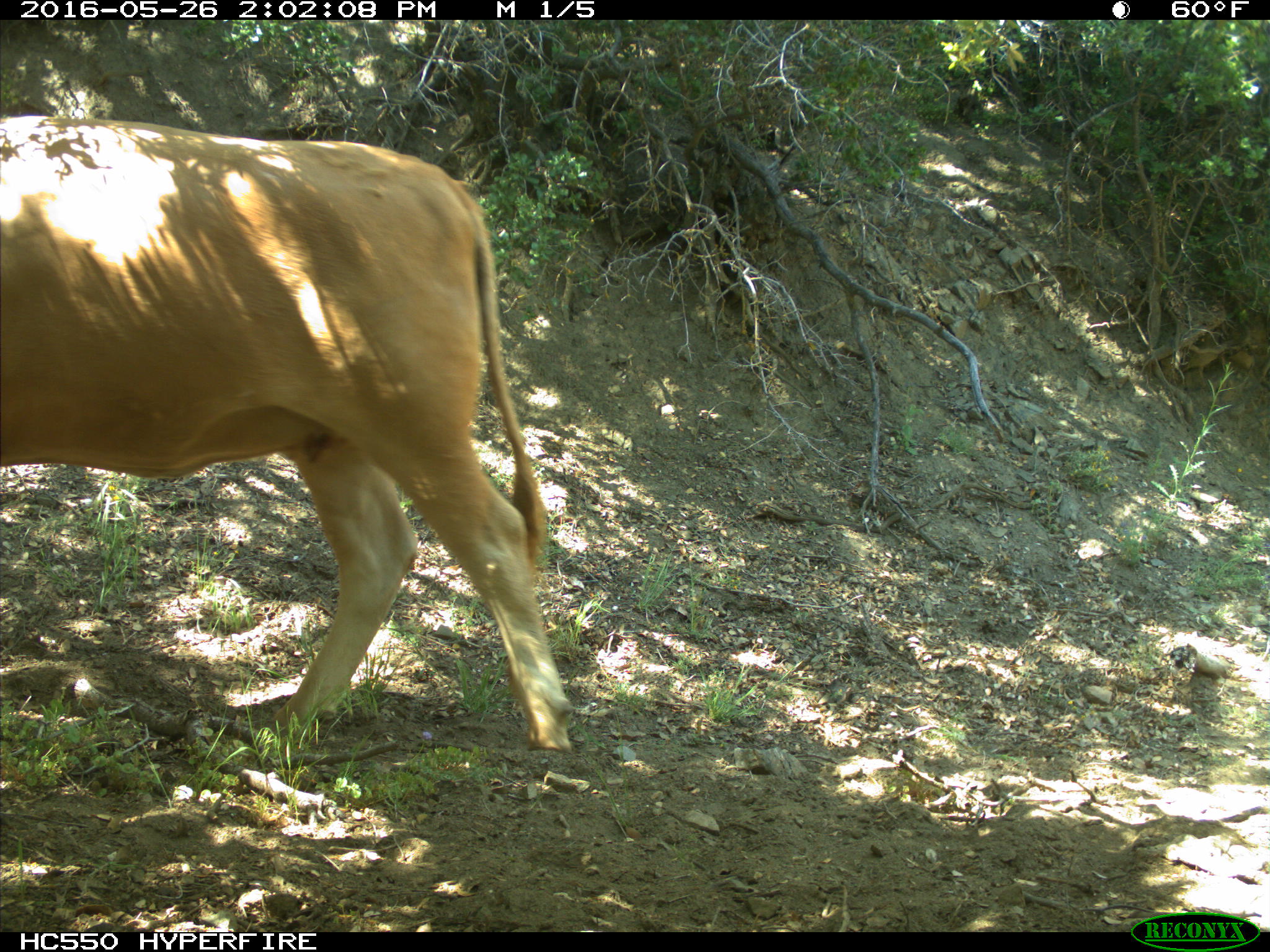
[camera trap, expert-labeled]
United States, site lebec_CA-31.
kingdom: Animalia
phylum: Chordata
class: Mammalia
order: Artiodactyla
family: Bovidae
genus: Bos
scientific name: Bos taurus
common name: domestic cow